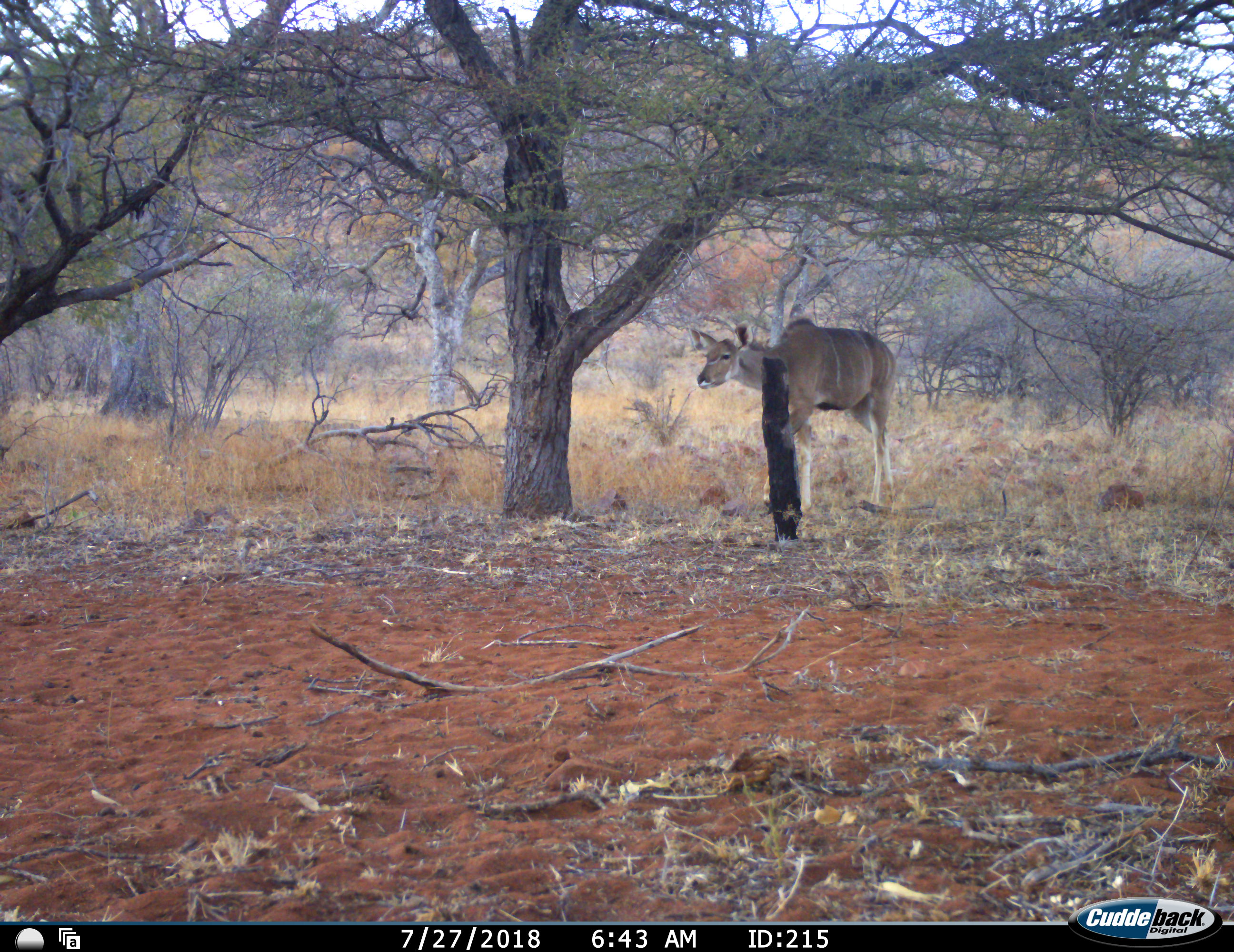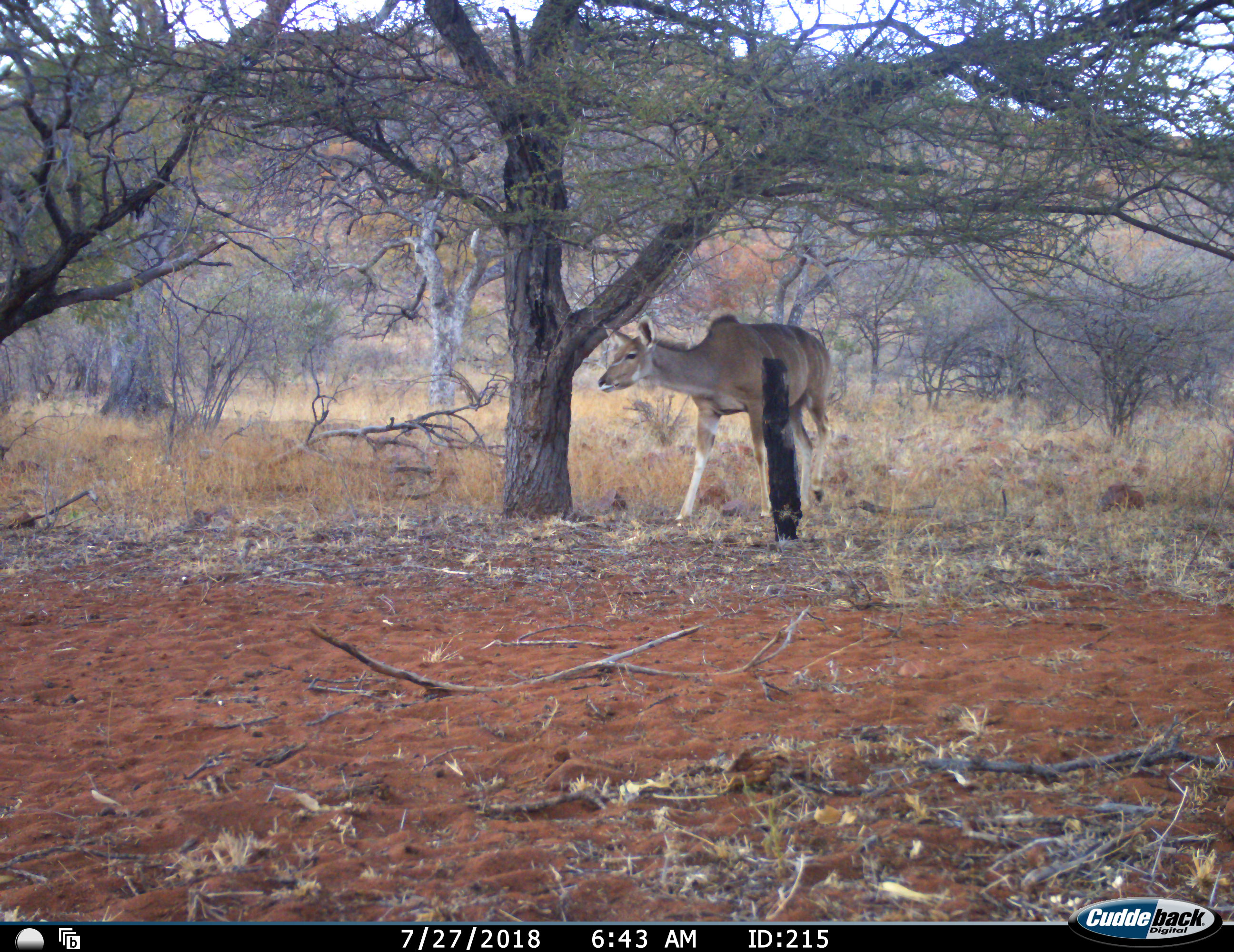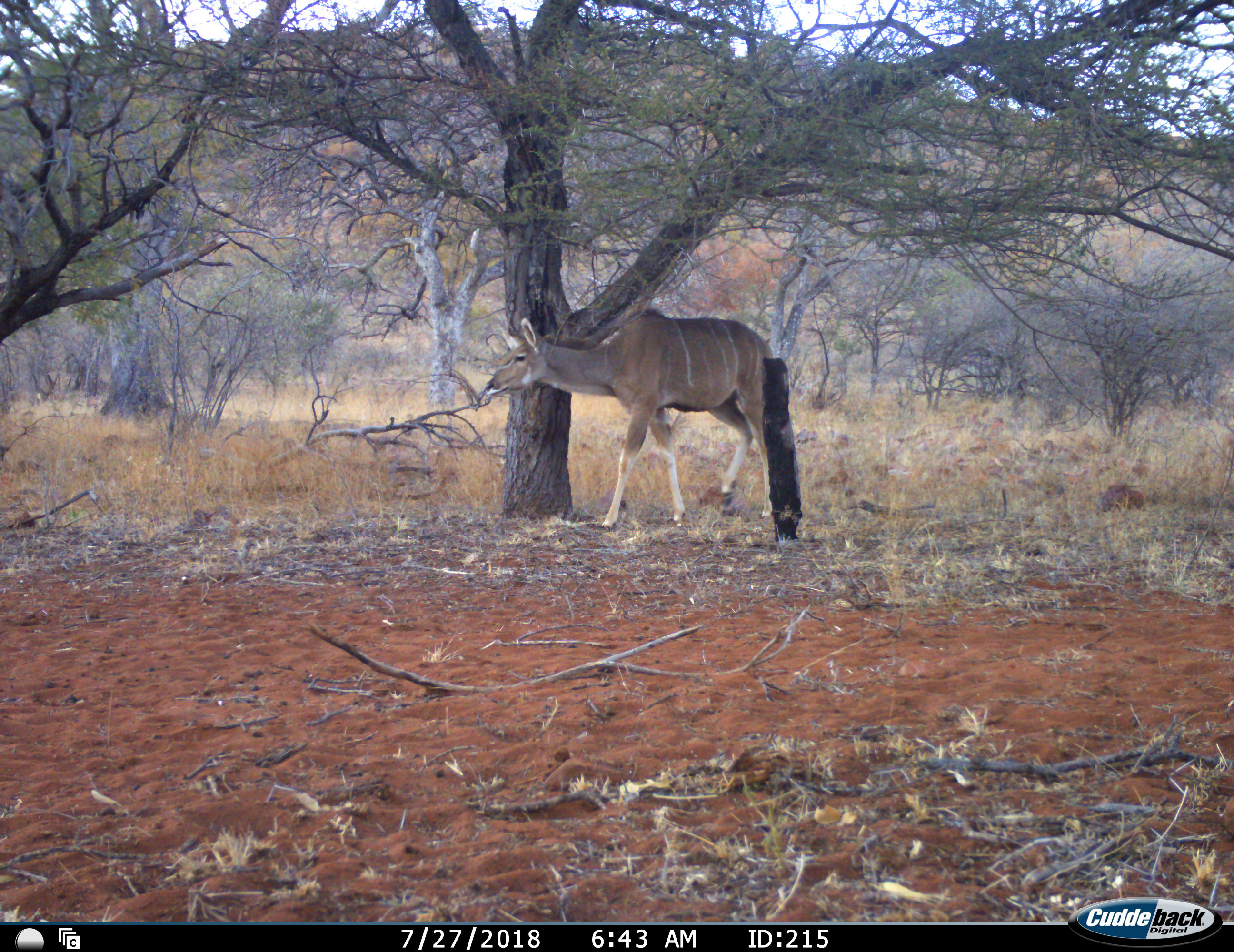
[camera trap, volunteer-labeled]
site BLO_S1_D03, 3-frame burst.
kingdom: Animalia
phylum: Chordata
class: Mammalia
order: Artiodactyla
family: Bovidae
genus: Tragelaphus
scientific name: Tragelaphus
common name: kudu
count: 1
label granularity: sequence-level